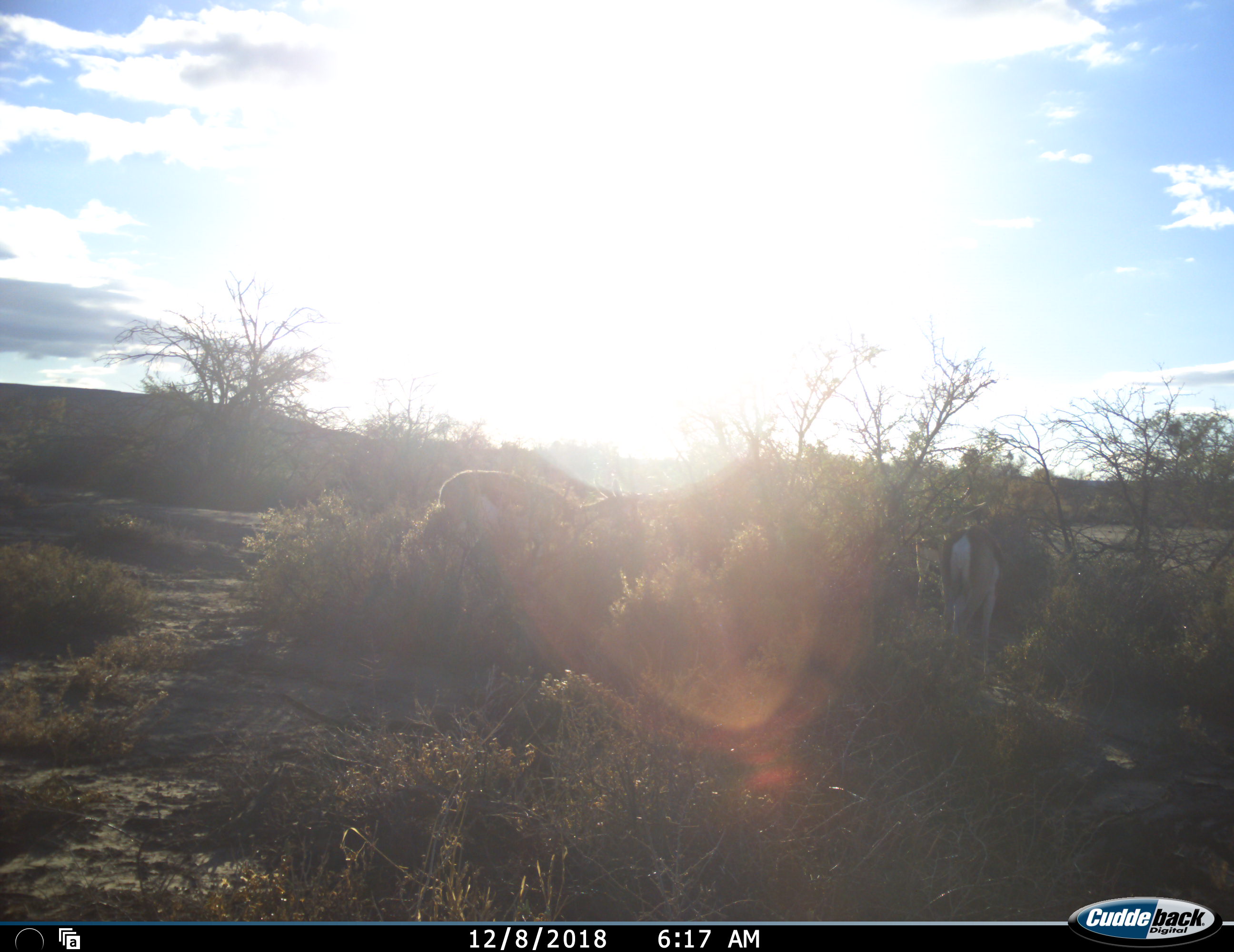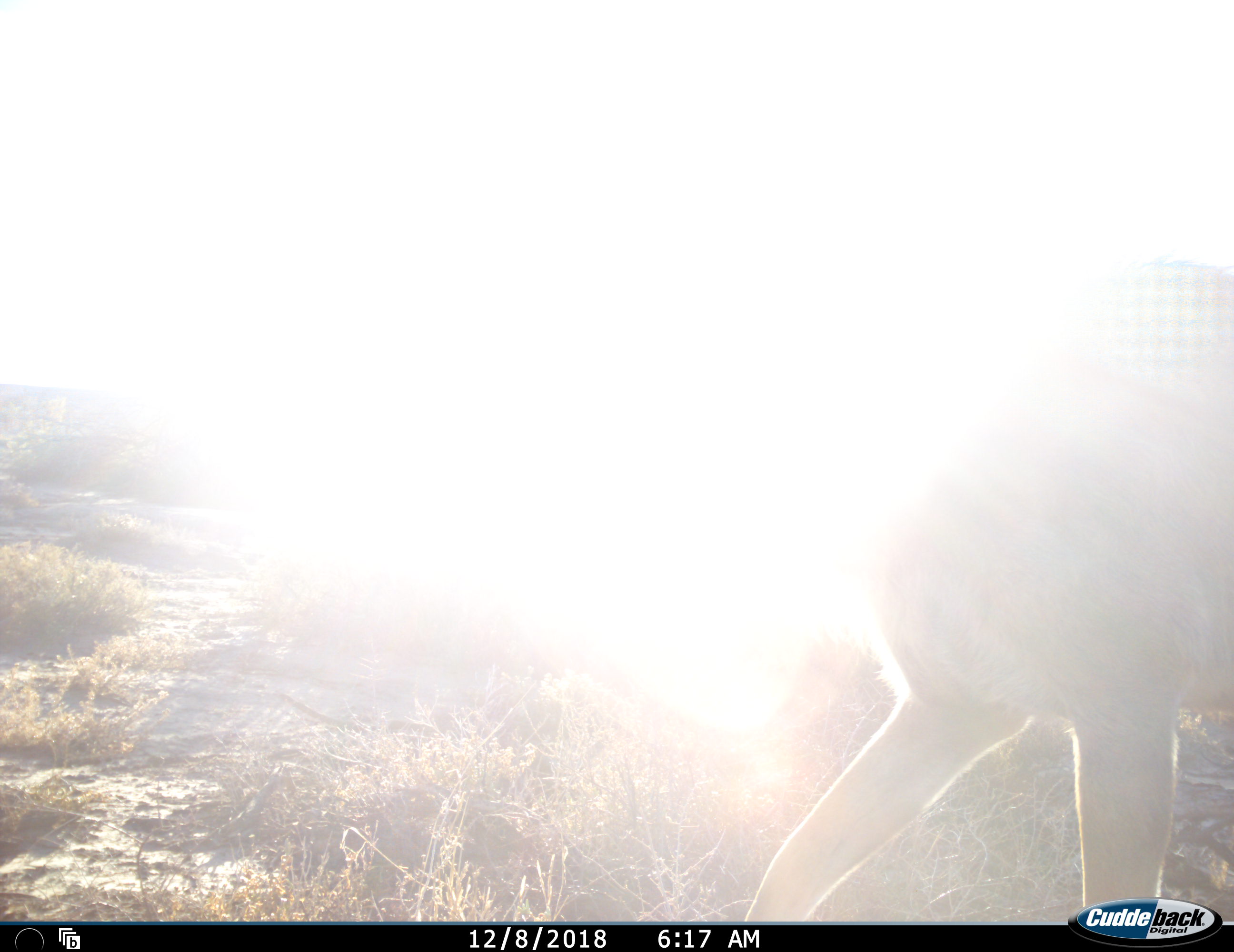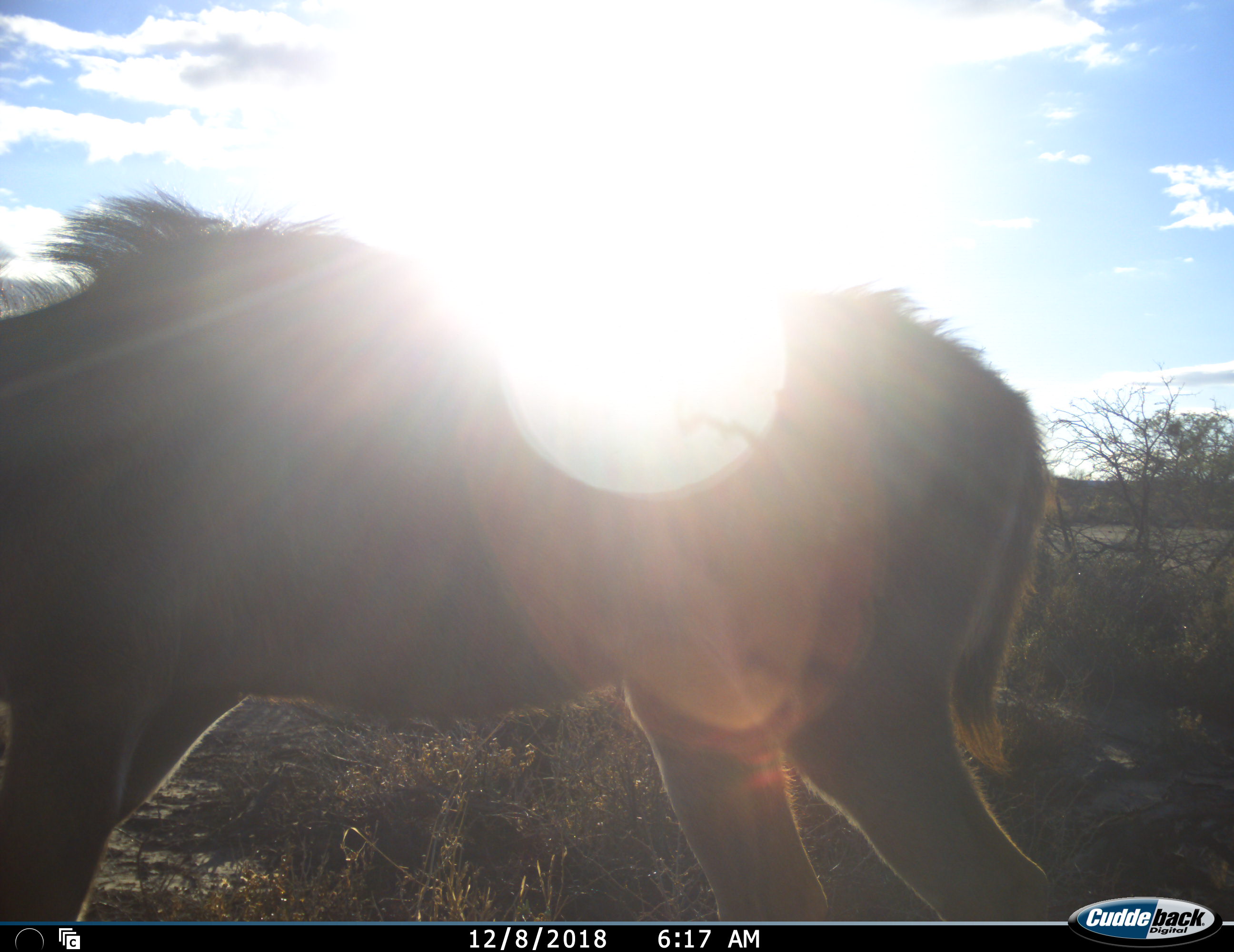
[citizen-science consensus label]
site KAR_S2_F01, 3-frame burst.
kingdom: Animalia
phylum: Chordata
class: Mammalia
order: Artiodactyla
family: Bovidae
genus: Tragelaphus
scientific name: Tragelaphus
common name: kudu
Kudu (Tragelaphus), count 1. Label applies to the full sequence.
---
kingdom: Animalia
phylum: Chordata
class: Mammalia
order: Artiodactyla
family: Bovidae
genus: Antidorcas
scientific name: Antidorcas marsupialis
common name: springbok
Springbok (Antidorcas marsupialis), count 2. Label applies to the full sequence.